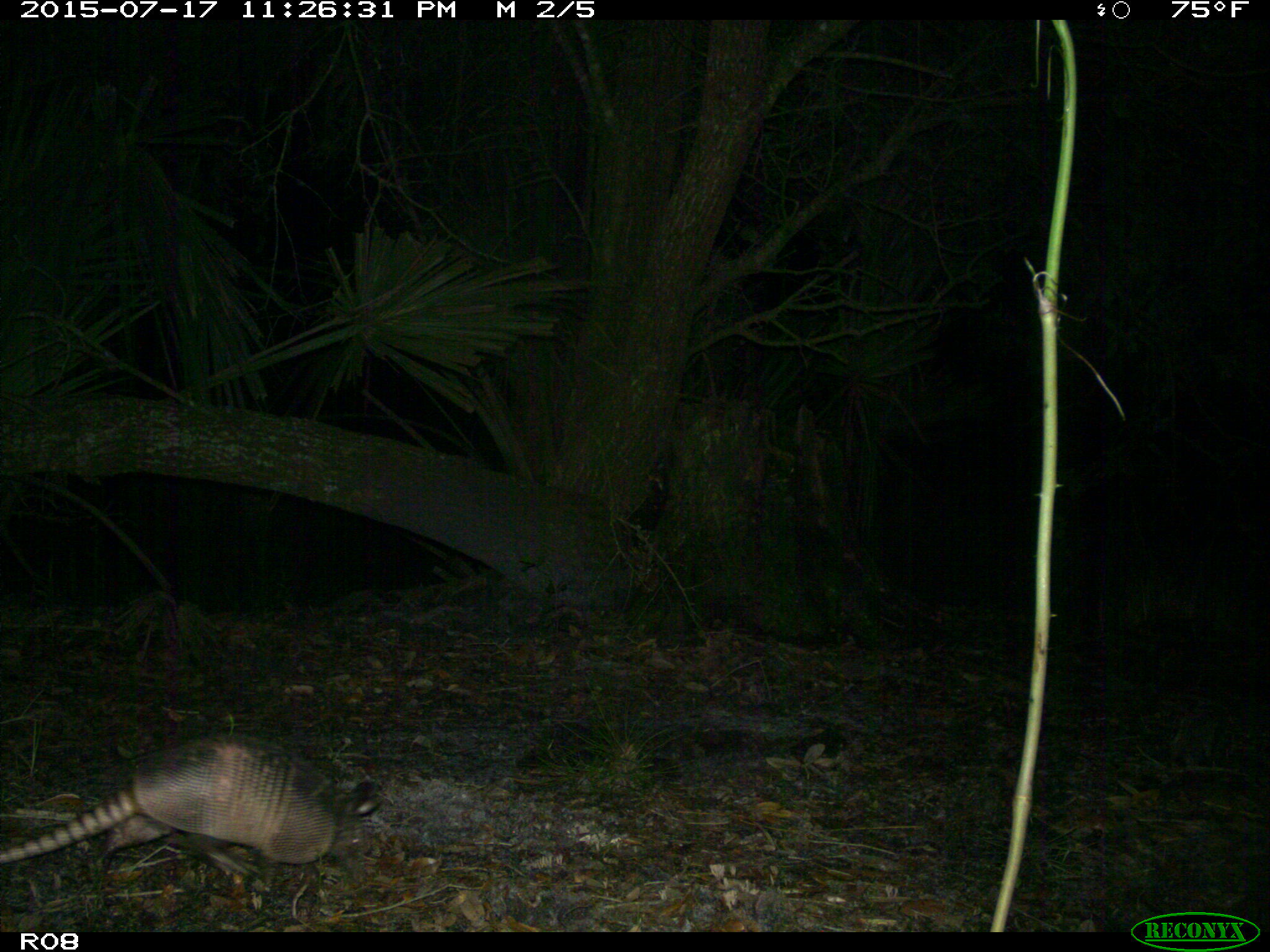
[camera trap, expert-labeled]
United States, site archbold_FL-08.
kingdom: Animalia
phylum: Chordata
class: Mammalia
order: Cingulata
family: Dasypodidae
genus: Dasypus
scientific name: Dasypus novemcinctus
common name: nine-banded armadillo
Dasypus novemcinctus (nine-banded armadillo).